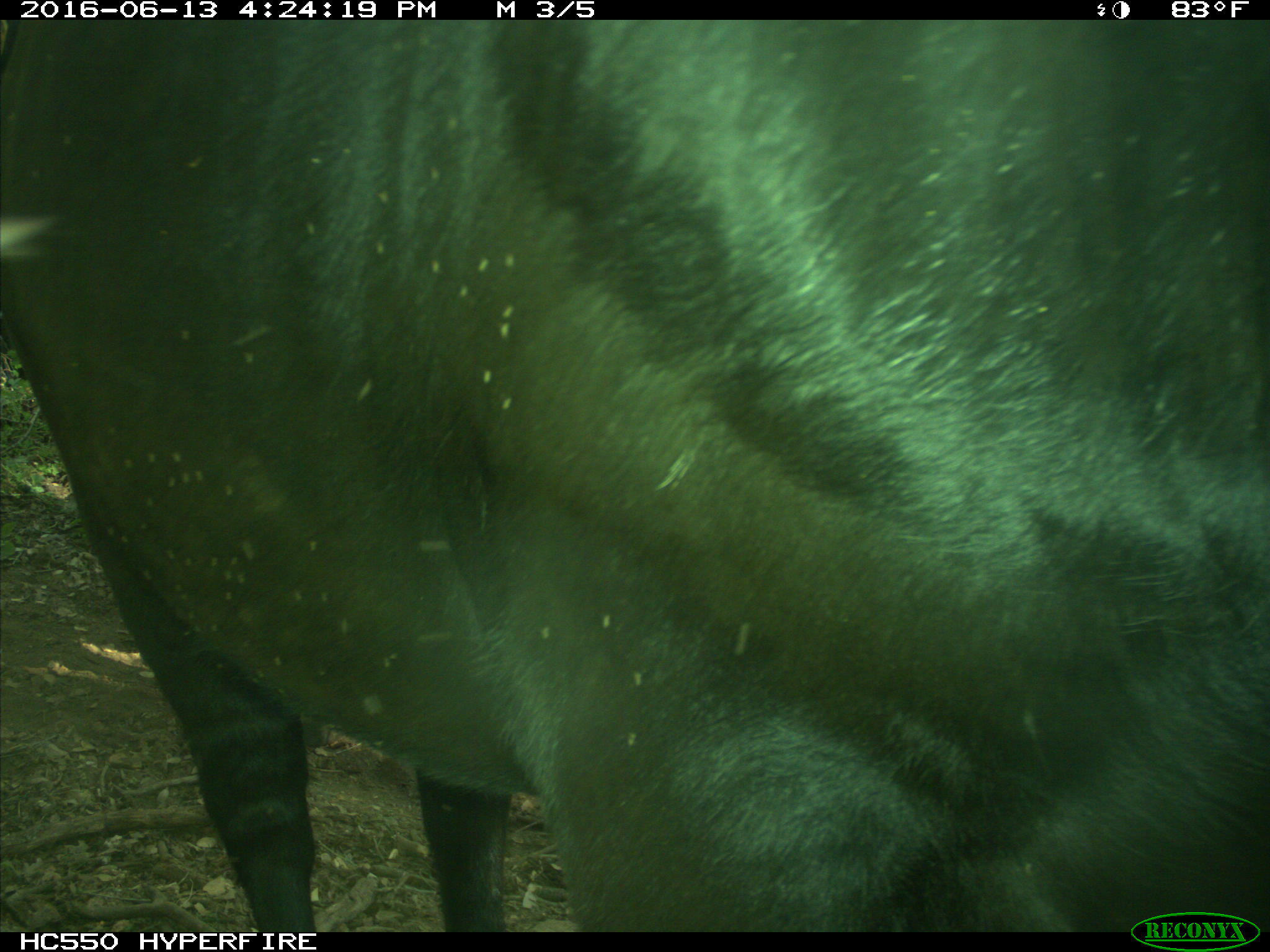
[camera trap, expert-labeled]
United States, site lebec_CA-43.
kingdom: Animalia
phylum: Chordata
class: Mammalia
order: Artiodactyla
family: Bovidae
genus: Bos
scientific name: Bos taurus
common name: domestic cow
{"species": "Bos taurus (domestic cow)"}